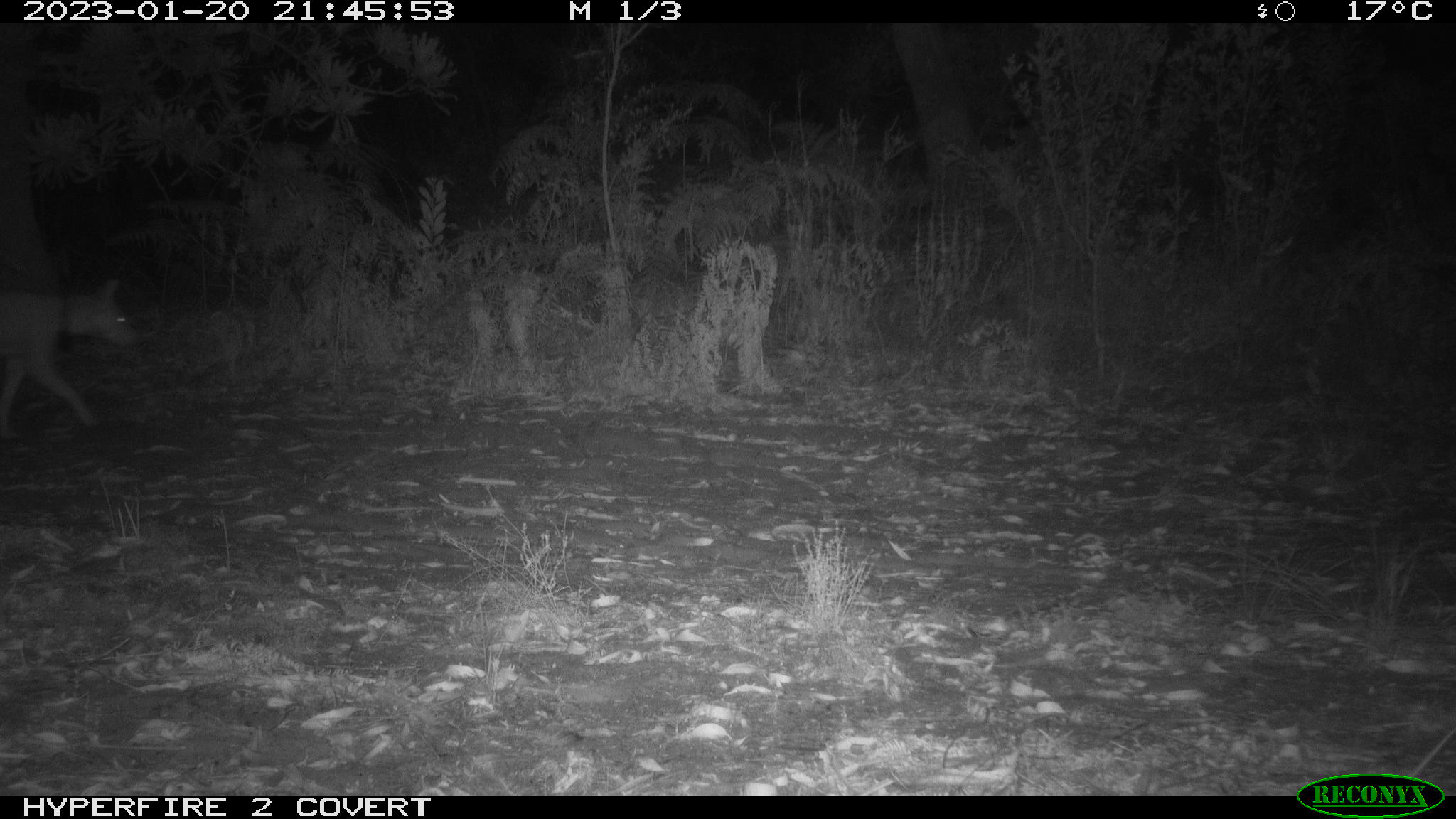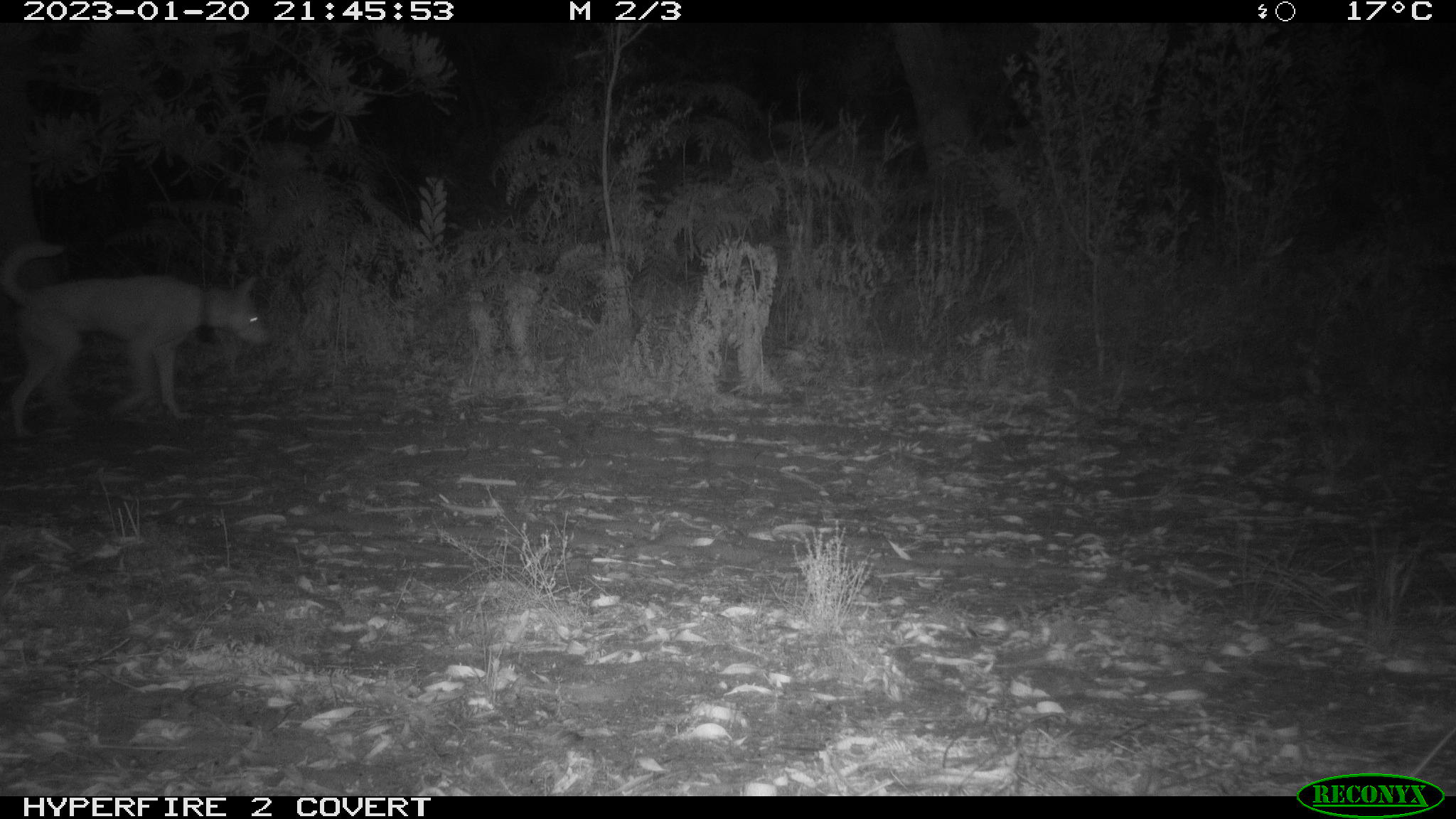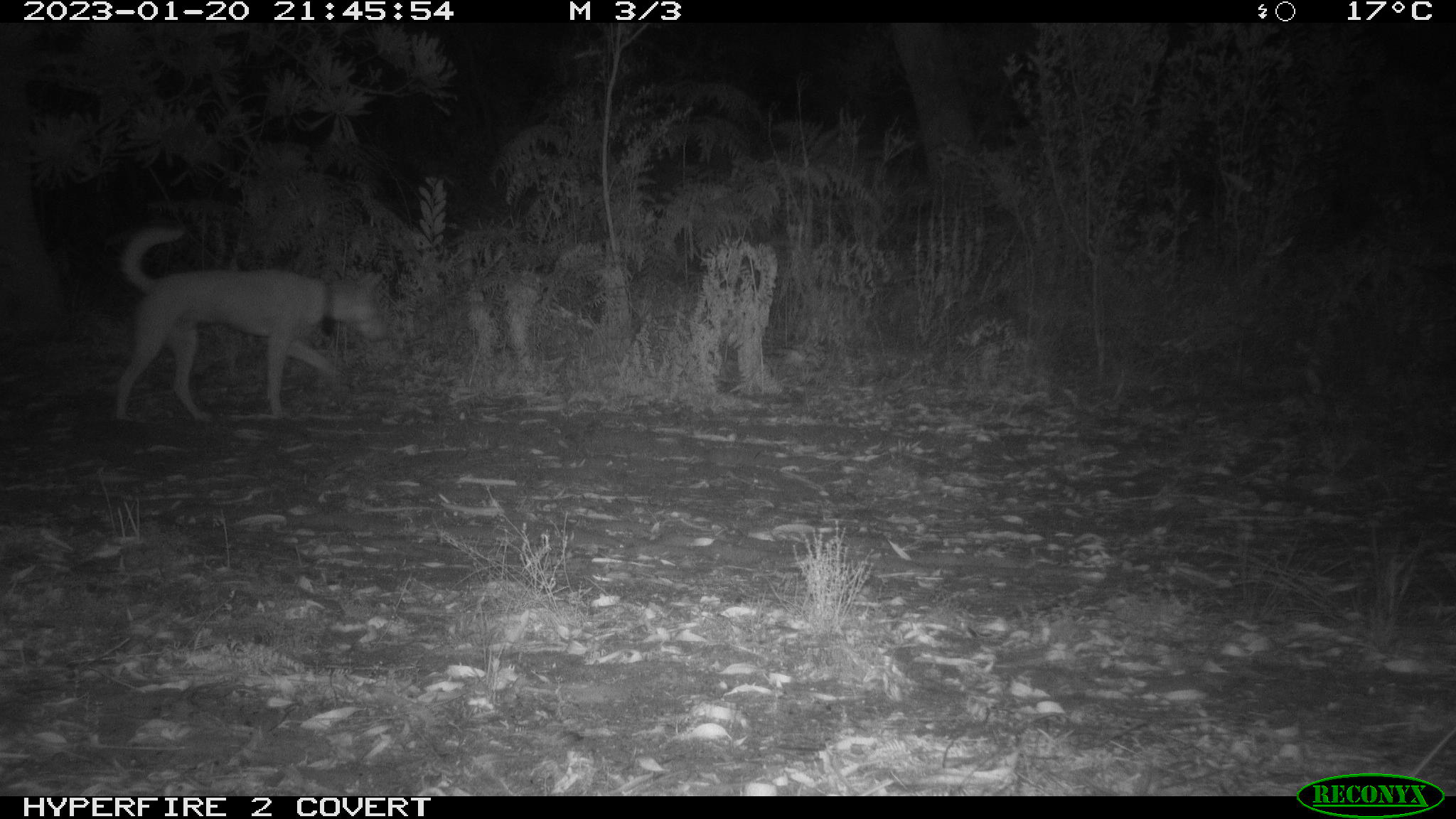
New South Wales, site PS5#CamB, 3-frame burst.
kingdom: Animalia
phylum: Chordata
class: Mammalia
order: Carnivora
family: Canidae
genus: Canis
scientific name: Canis familiaris dingo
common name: dingo